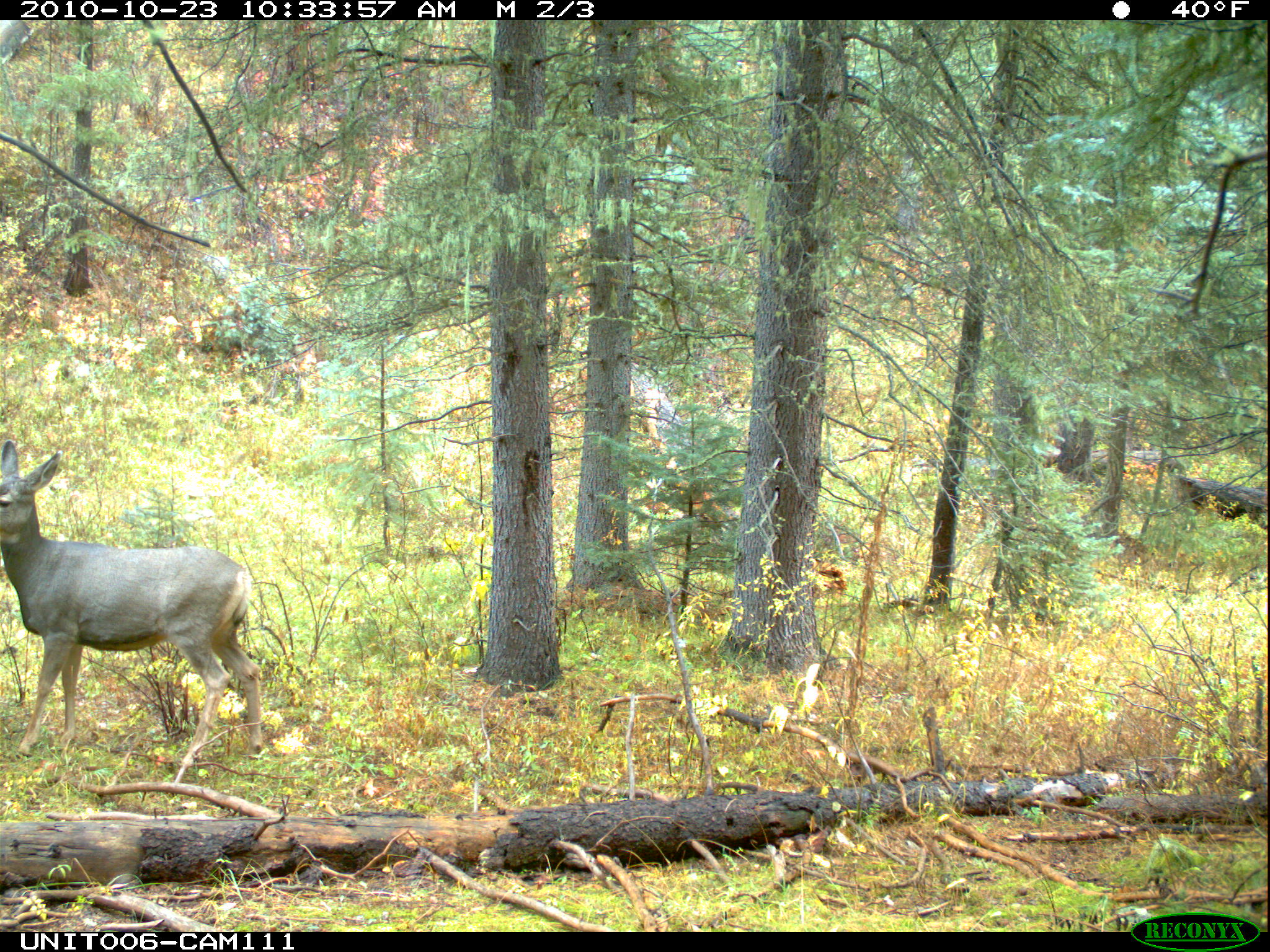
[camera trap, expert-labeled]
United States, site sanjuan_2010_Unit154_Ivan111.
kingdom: Animalia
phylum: Chordata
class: Mammalia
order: Artiodactyla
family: Cervidae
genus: Odocoileus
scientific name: Odocoileus hemionus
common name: mule deer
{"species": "Odocoileus hemionus (mule deer)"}